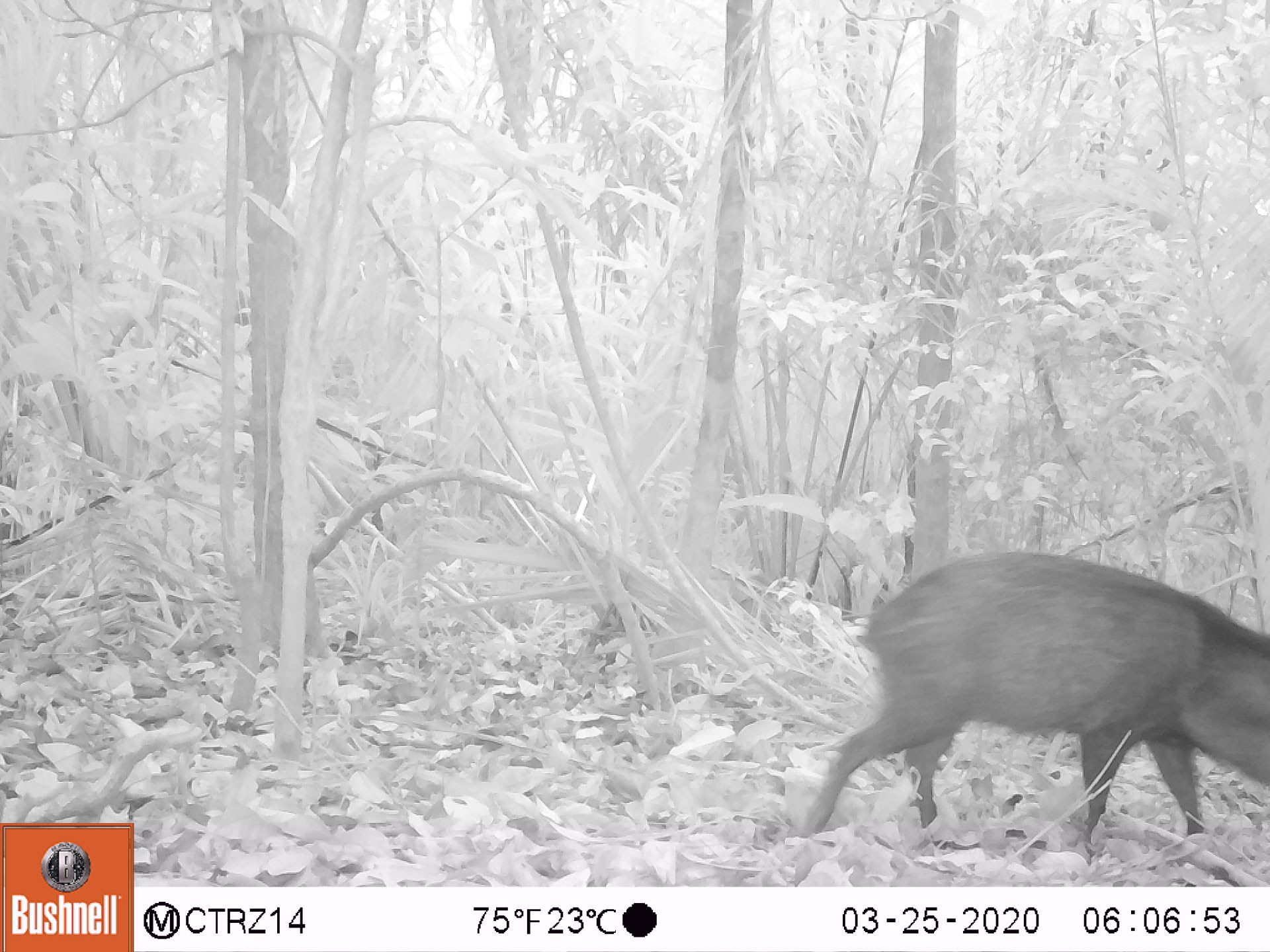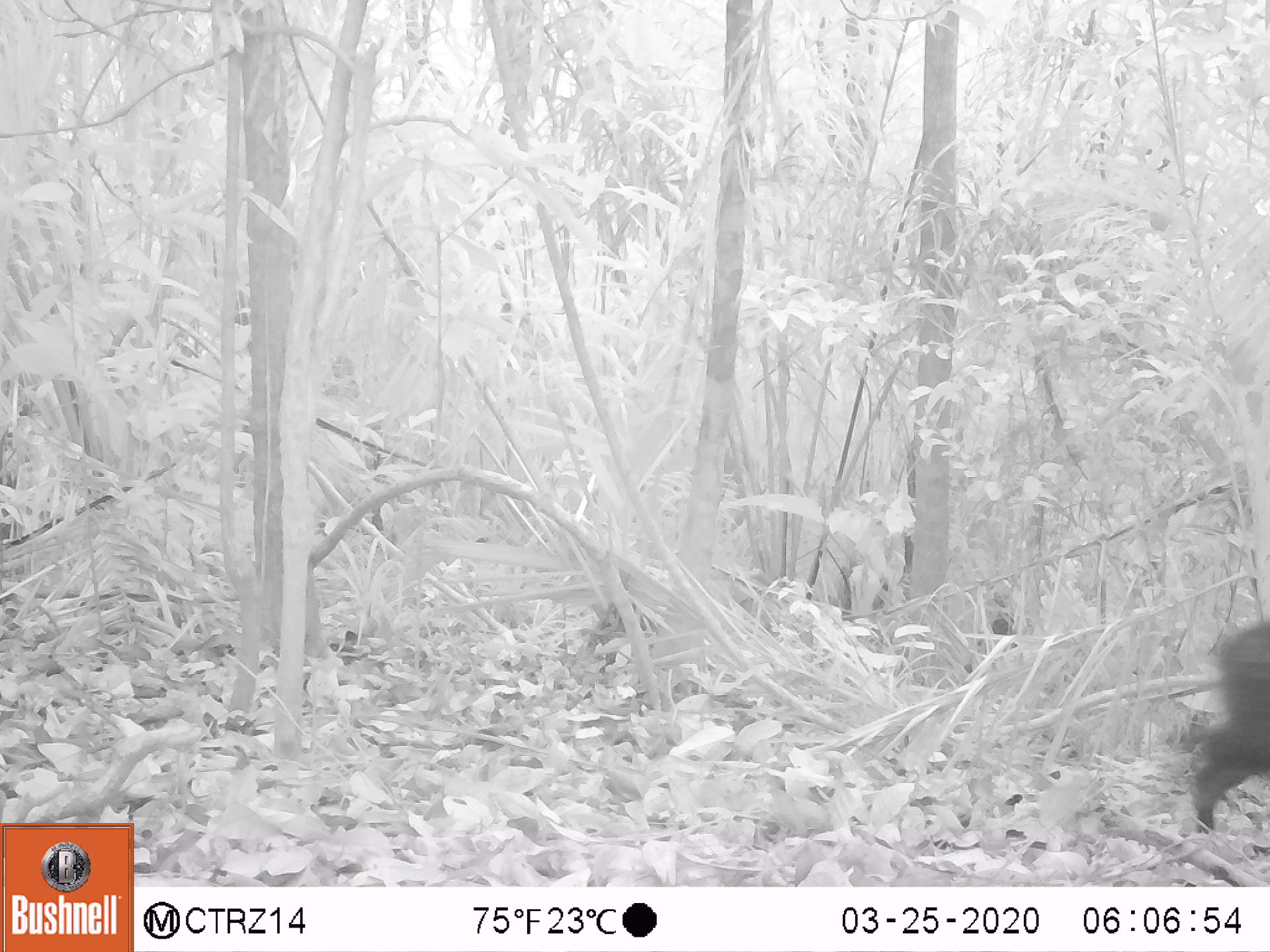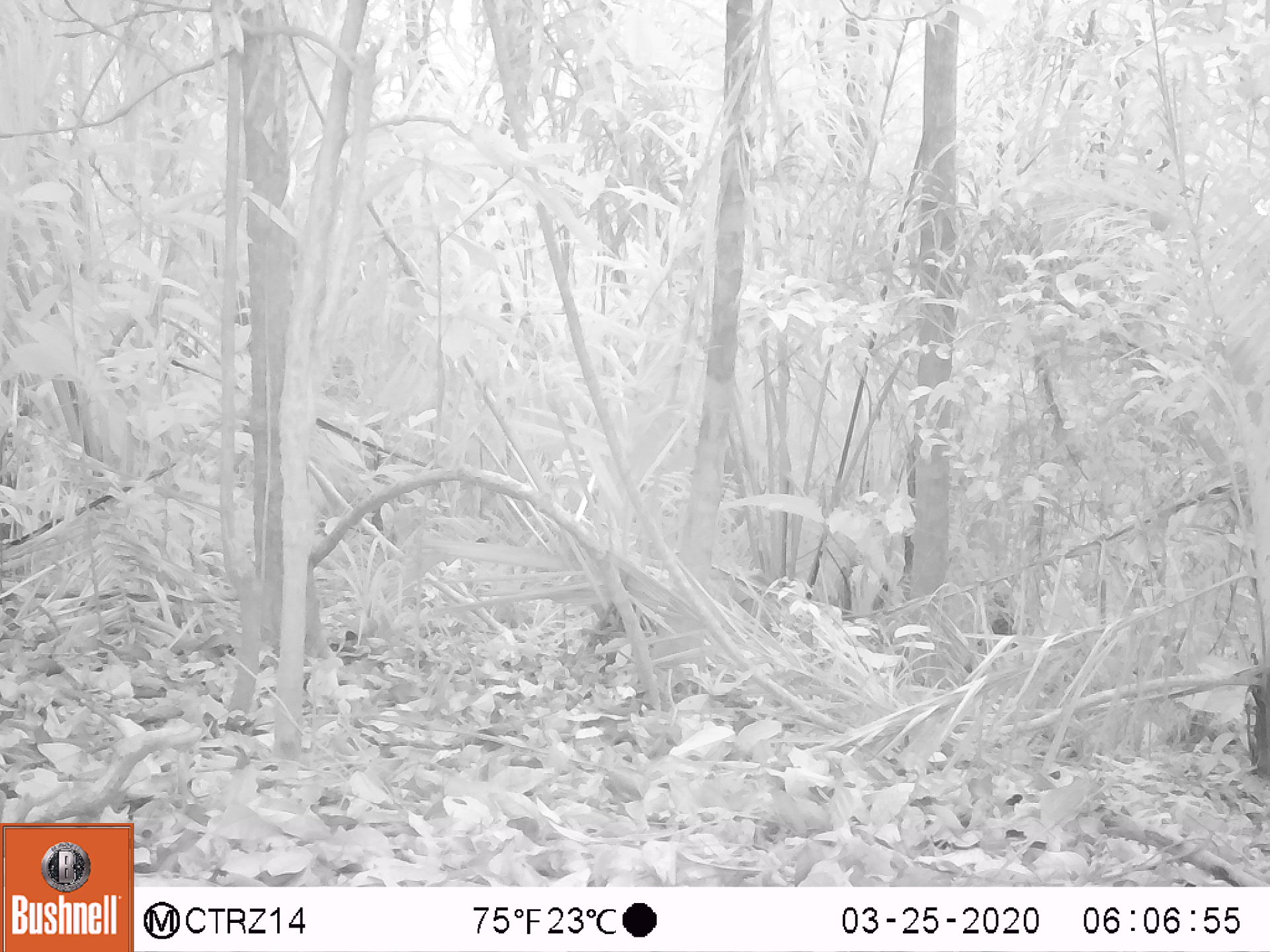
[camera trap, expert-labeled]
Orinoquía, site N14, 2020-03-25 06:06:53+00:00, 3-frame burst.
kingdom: Animalia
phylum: Chordata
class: Mammalia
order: Artiodactyla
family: Tayassuidae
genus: Pecari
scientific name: Pecari tajacu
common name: collared peccary